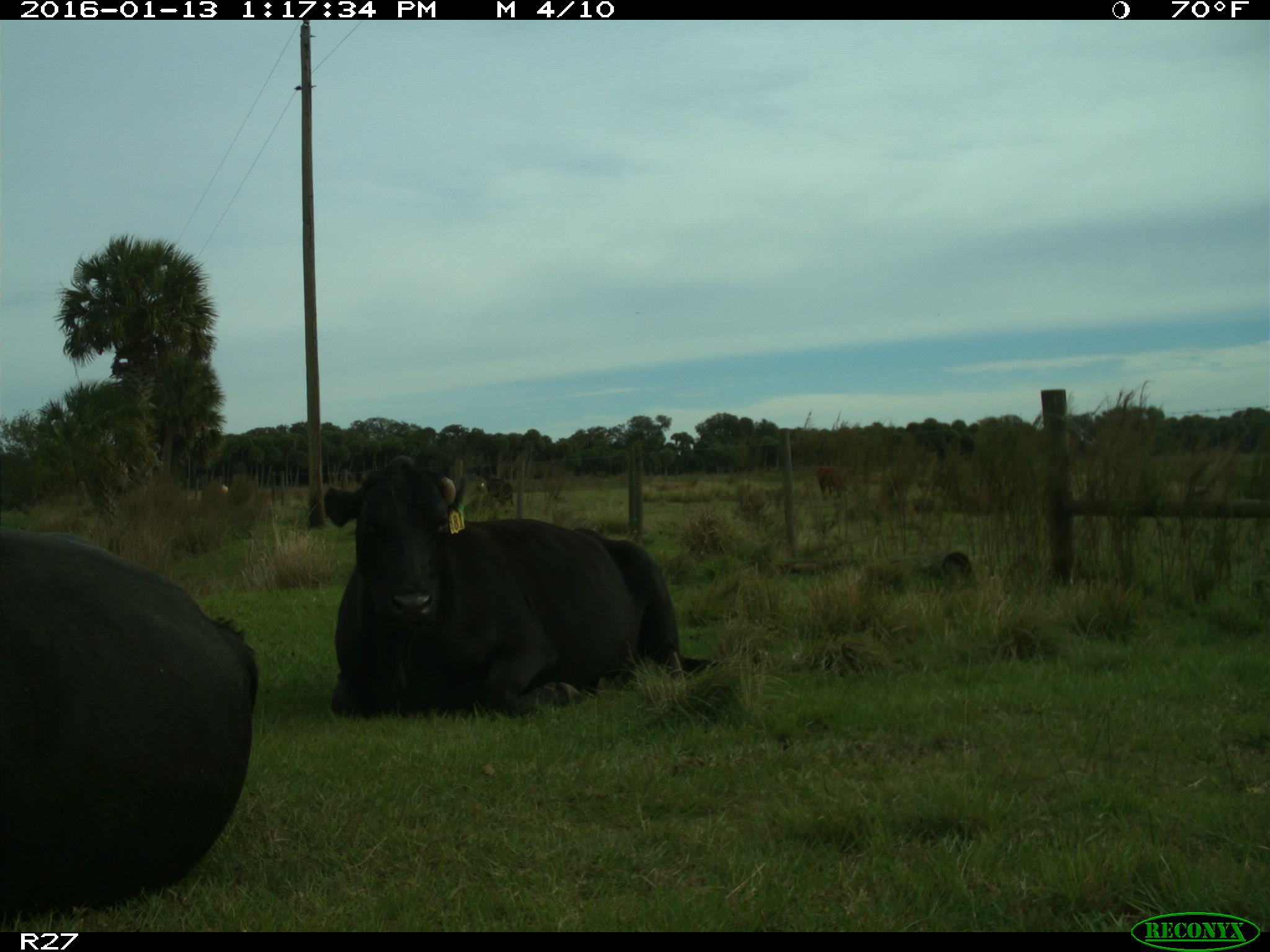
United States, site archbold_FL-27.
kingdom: Animalia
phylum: Chordata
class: Mammalia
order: Artiodactyla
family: Bovidae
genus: Bos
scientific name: Bos taurus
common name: domestic cow